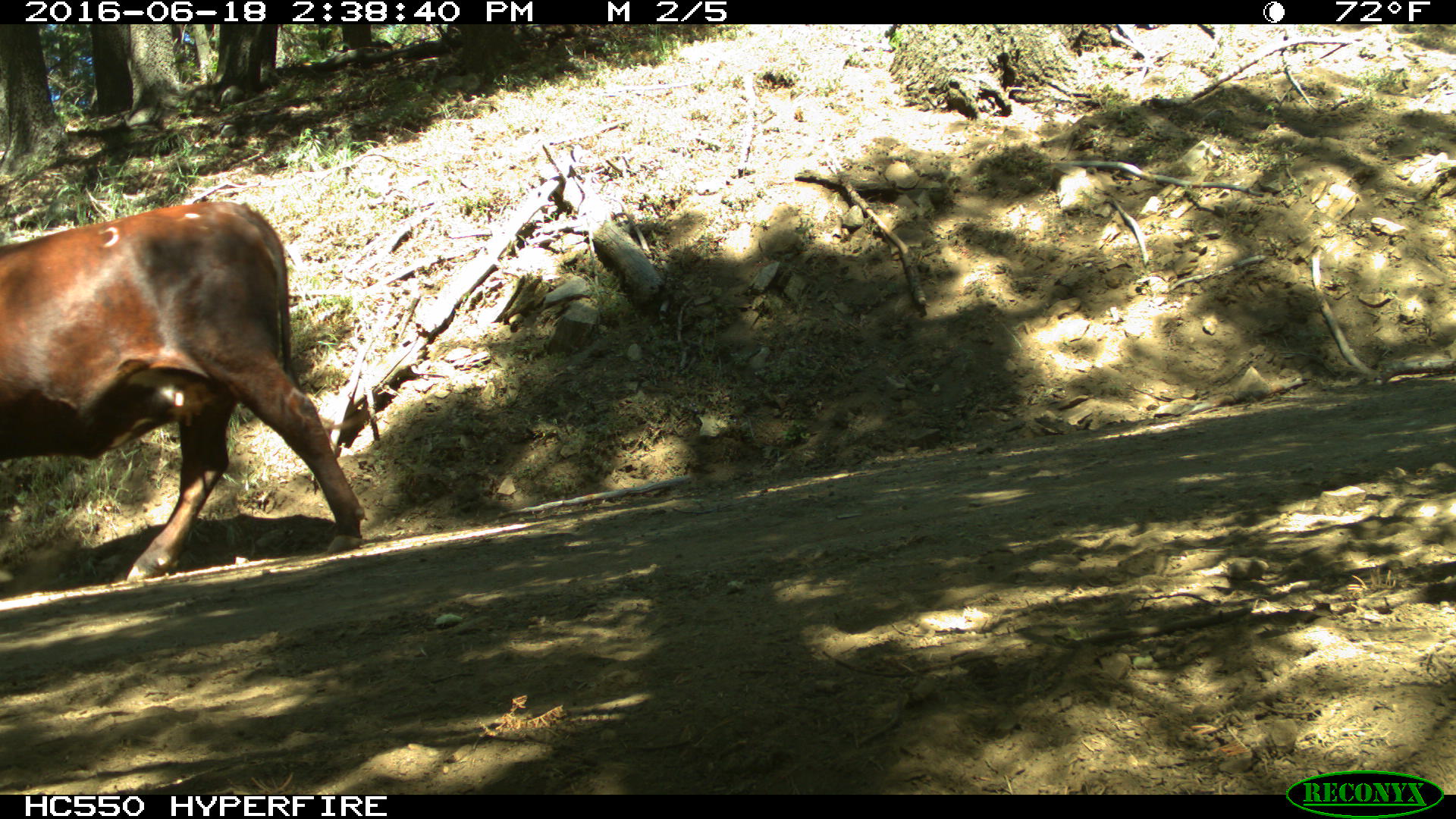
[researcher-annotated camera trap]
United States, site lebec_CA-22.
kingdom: Animalia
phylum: Chordata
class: Mammalia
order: Artiodactyla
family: Bovidae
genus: Bos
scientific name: Bos taurus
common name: domestic cow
Bos taurus (domestic cow).